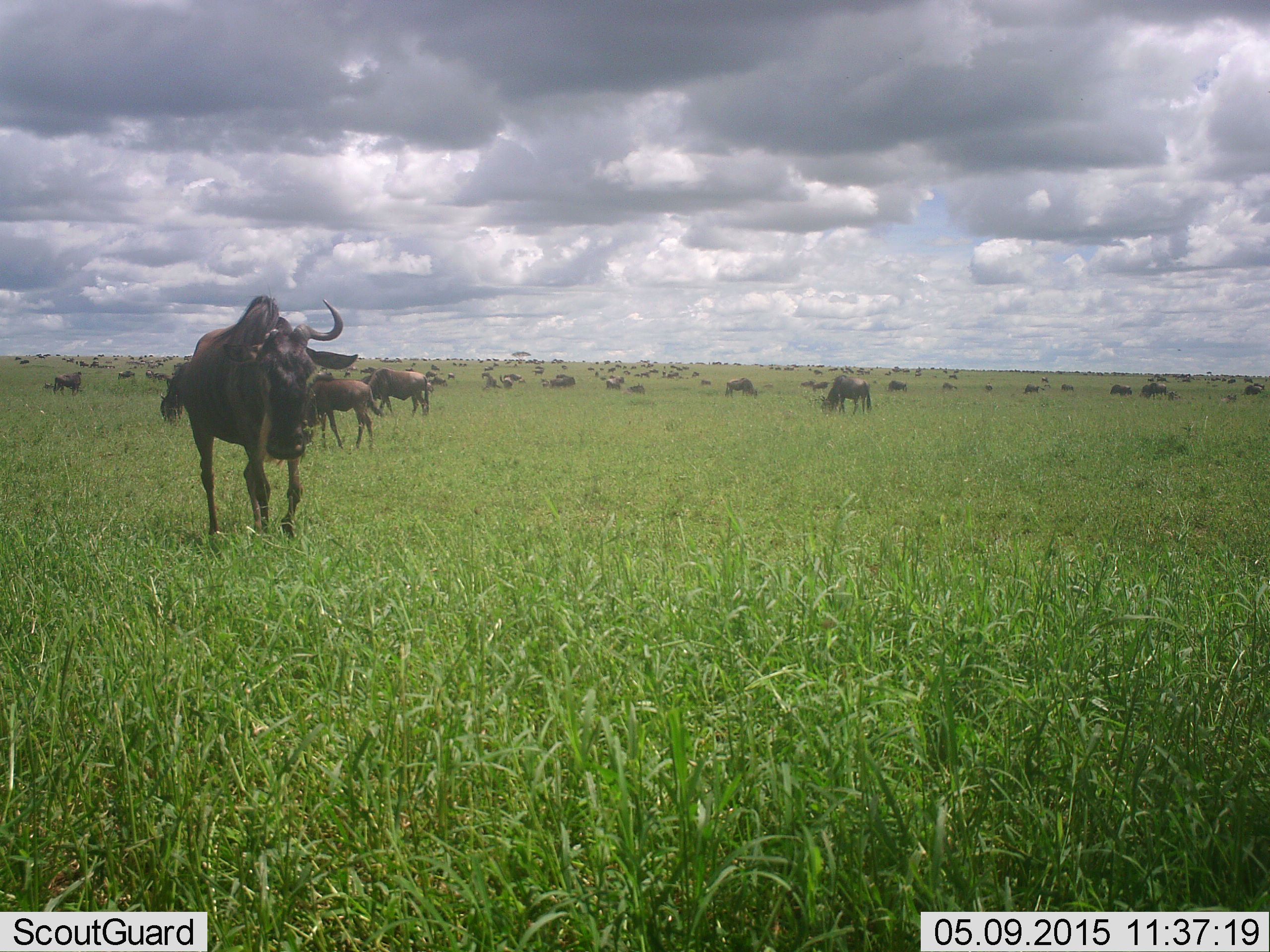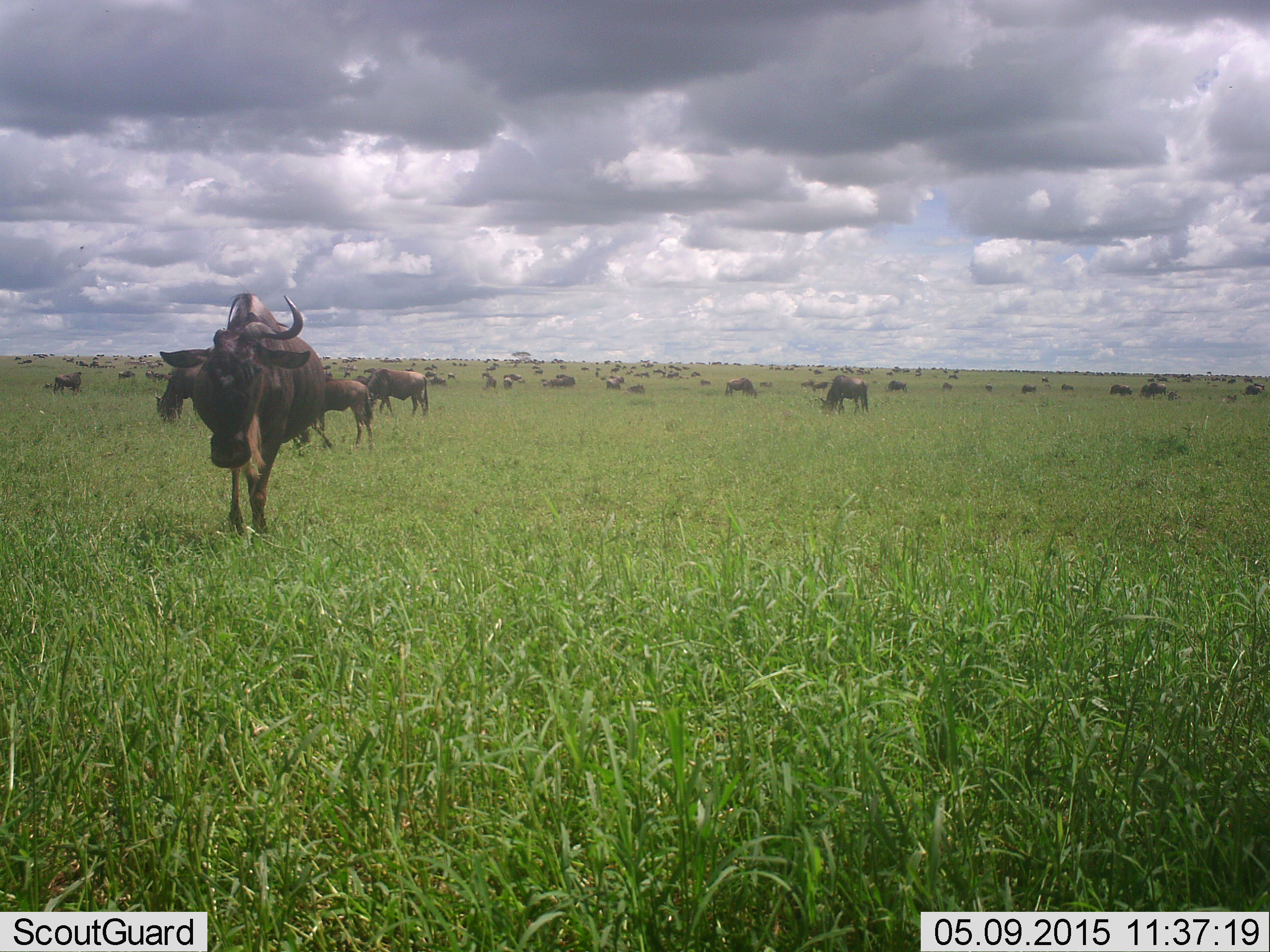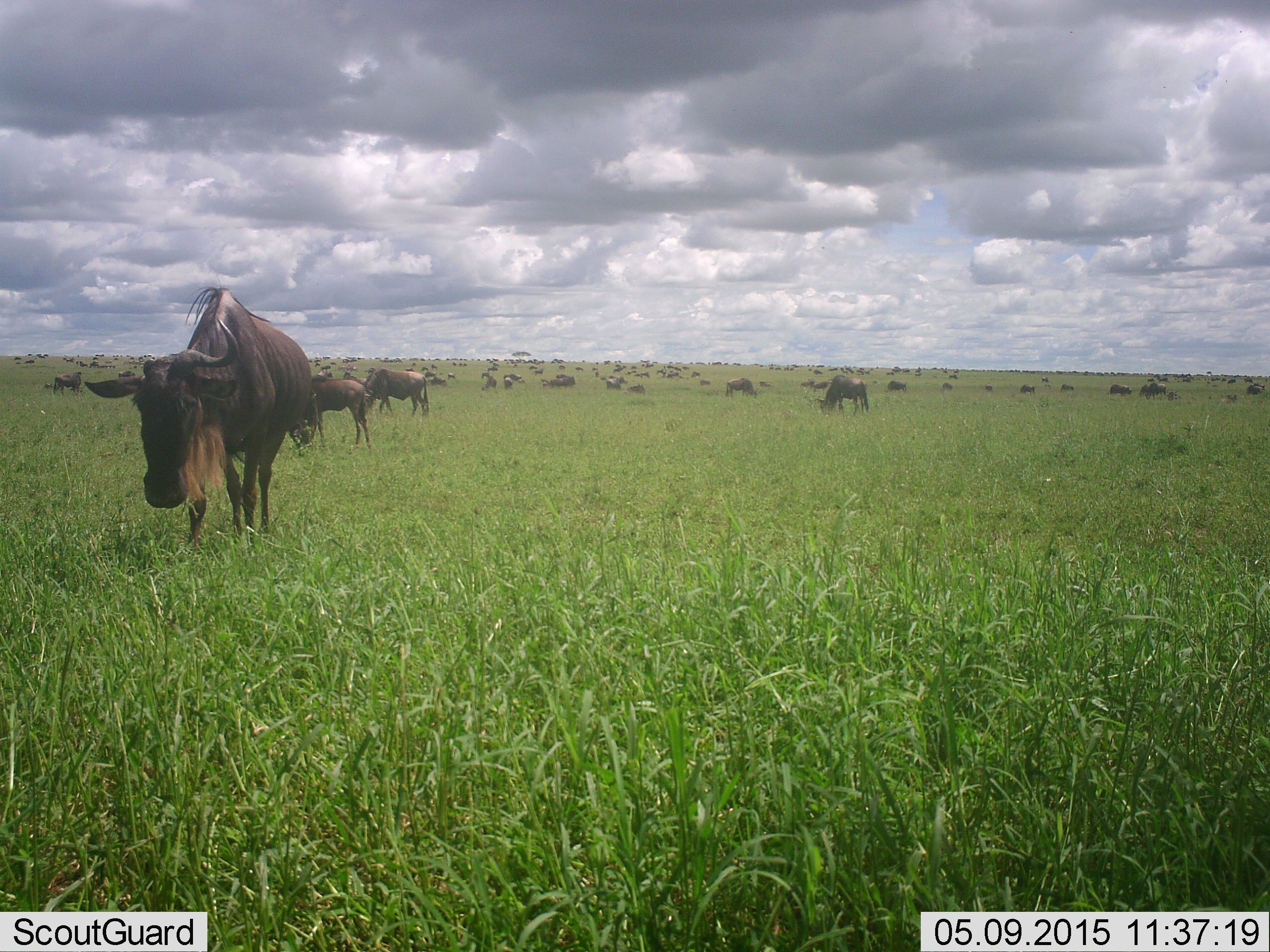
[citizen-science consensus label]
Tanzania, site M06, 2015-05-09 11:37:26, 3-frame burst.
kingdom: Animalia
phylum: Chordata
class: Mammalia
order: Artiodactyla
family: Bovidae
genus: Connochaetes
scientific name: Connochaetes taurinus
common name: blue wildebeest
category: wildebeest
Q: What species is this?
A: Wildebeest (blue wildebeest) (Connochaetes taurinus).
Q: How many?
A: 11-50.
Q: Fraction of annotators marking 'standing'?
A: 40%.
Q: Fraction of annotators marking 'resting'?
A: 20%.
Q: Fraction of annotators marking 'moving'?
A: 70%.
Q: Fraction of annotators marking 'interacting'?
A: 0%.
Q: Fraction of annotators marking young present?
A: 20%.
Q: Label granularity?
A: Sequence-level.